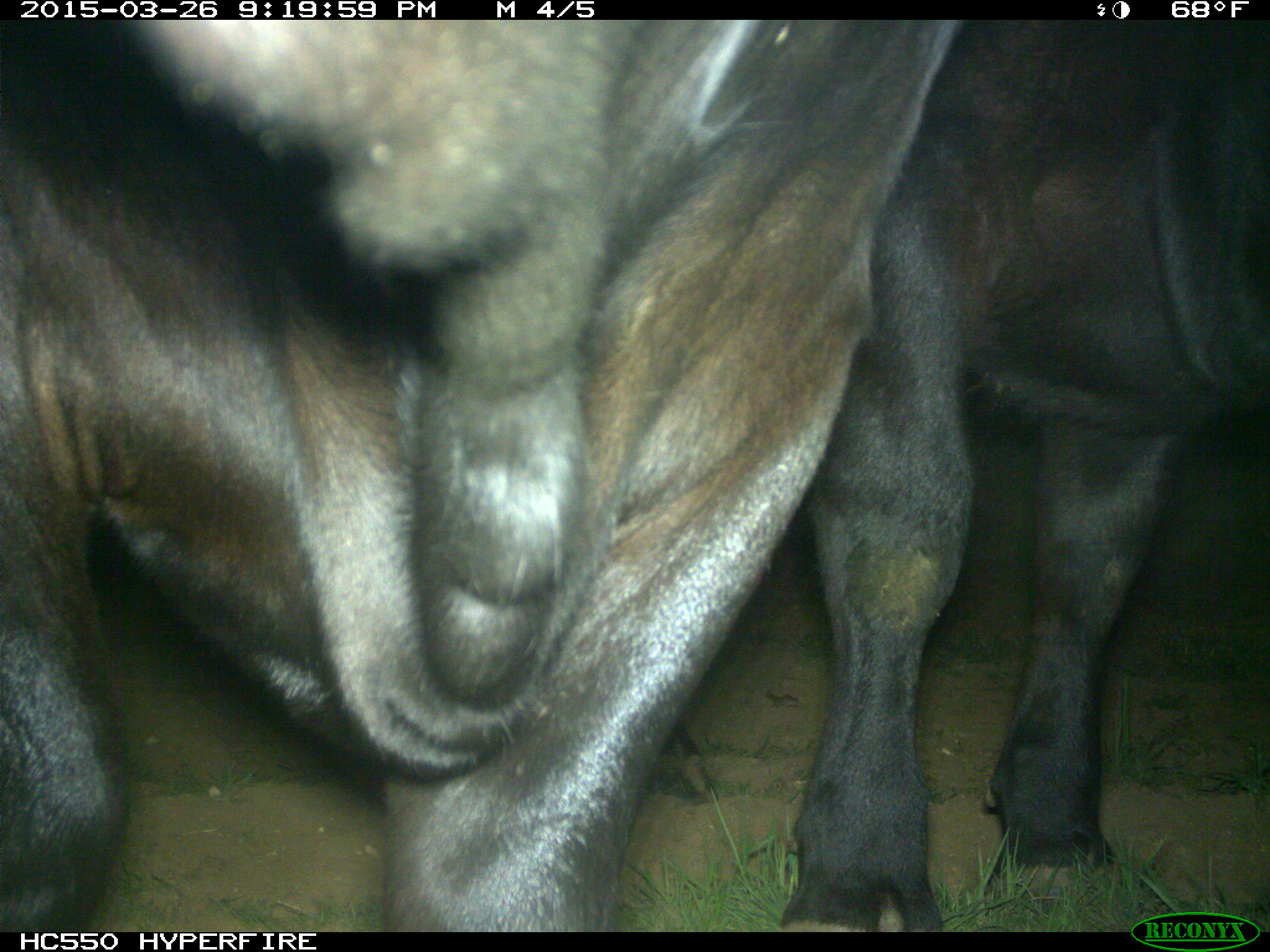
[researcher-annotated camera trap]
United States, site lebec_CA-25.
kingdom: Animalia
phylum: Chordata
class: Mammalia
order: Artiodactyla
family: Bovidae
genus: Bos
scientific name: Bos taurus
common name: domestic cow